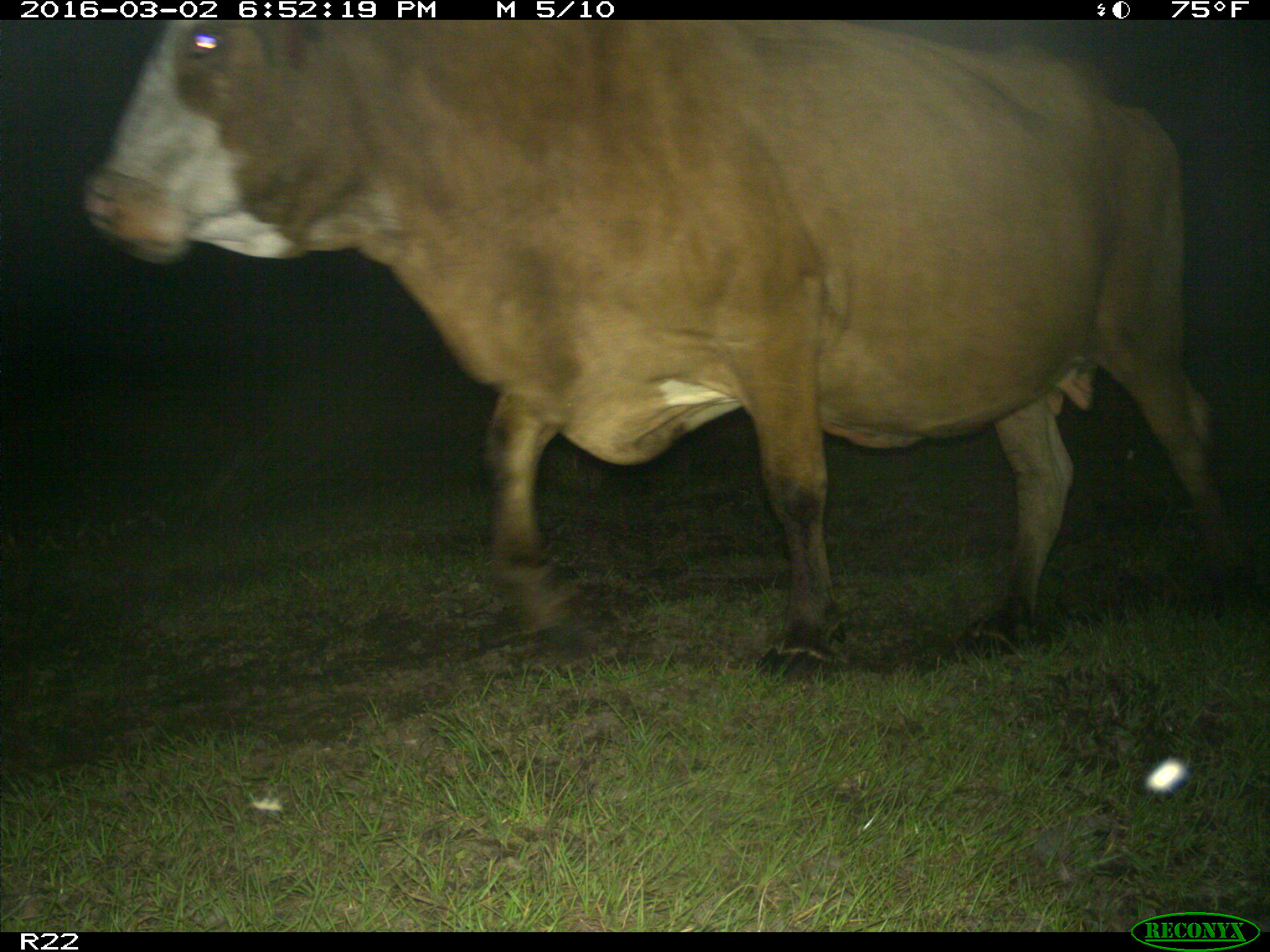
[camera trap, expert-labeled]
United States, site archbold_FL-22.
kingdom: Animalia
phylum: Chordata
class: Mammalia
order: Artiodactyla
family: Bovidae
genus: Bos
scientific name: Bos taurus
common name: domestic cow